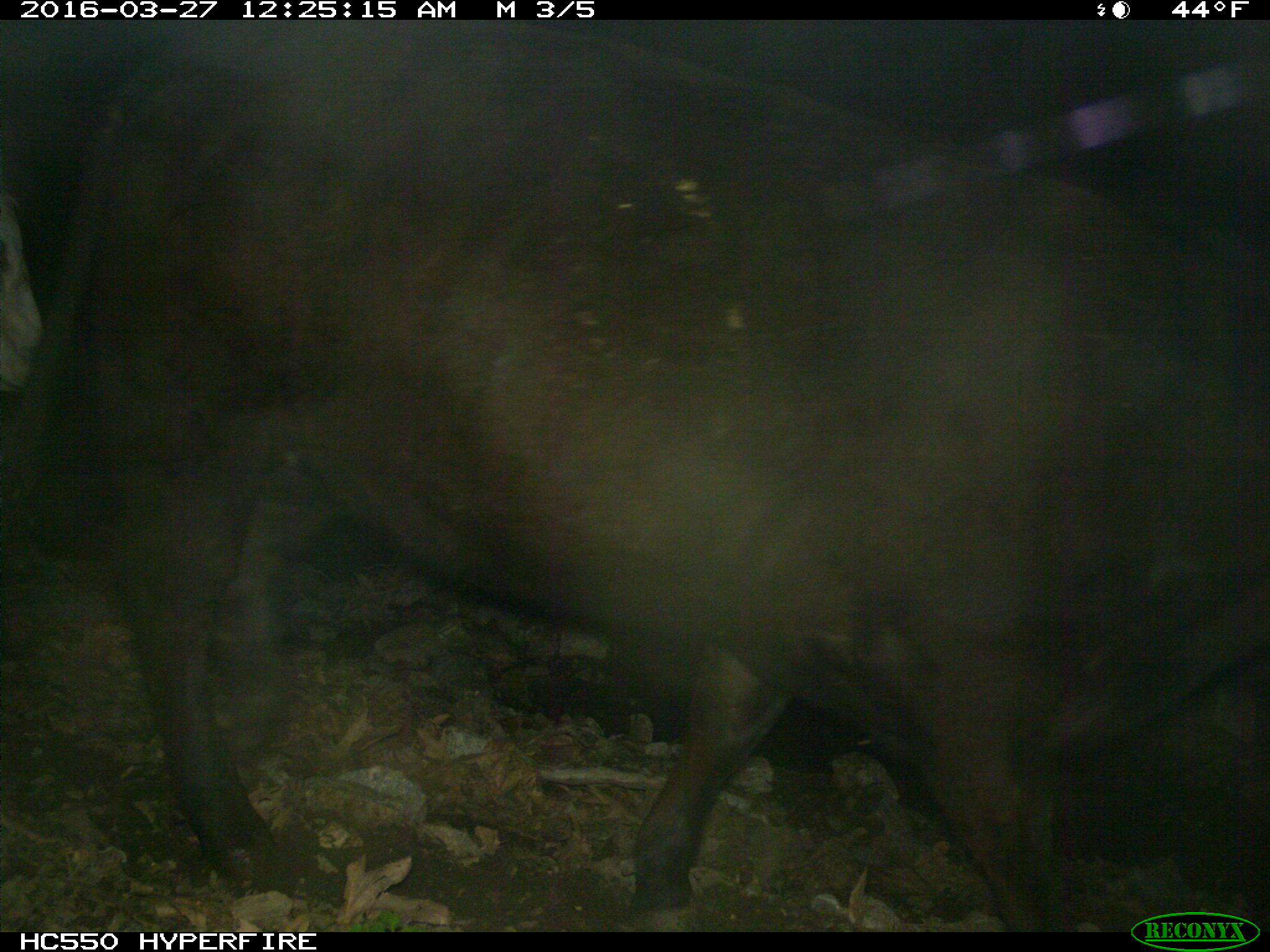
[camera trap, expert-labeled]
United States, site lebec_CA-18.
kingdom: Animalia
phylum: Chordata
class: Mammalia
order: Artiodactyla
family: Bovidae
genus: Bos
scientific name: Bos taurus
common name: domestic cow